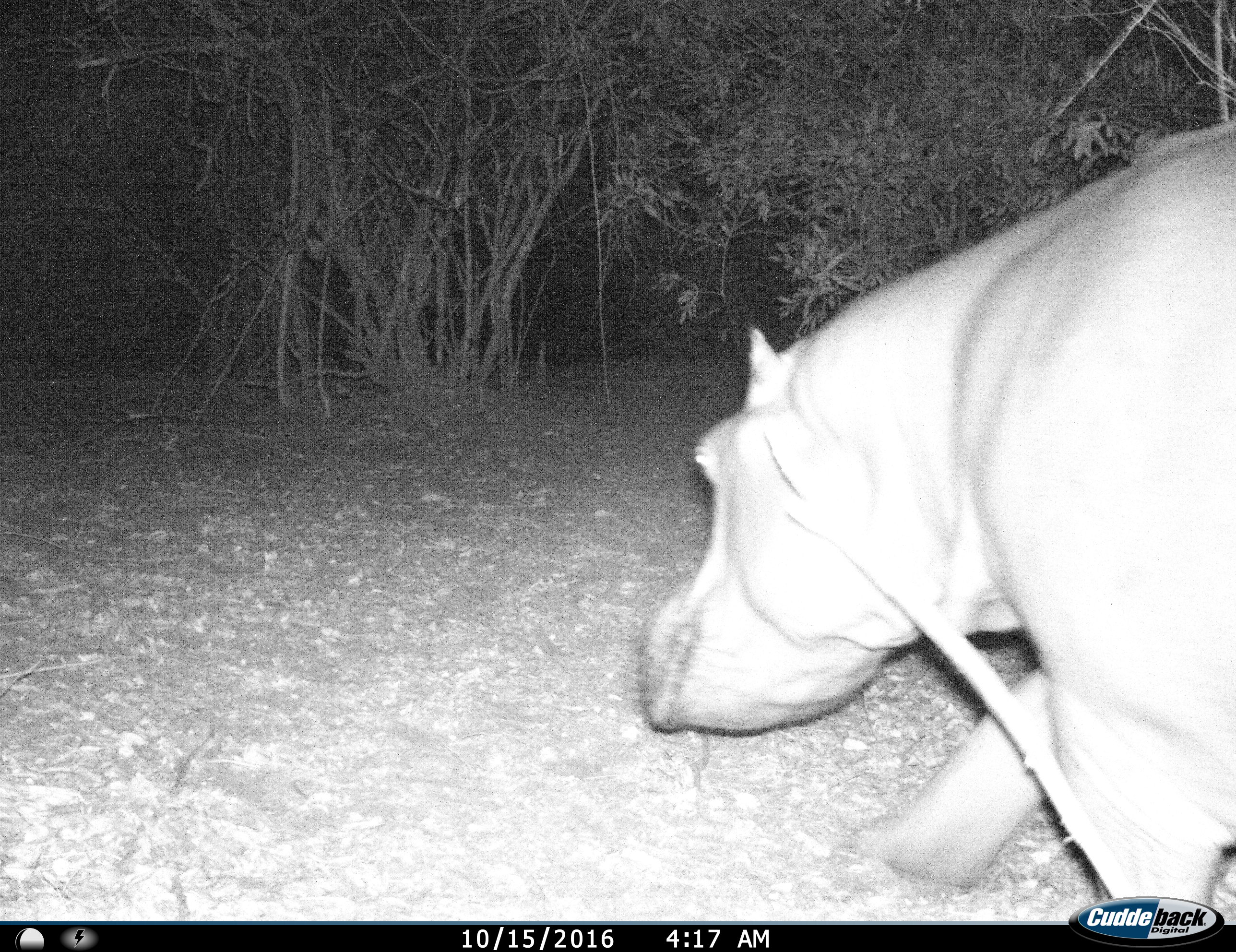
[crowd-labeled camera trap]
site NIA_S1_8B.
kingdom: Animalia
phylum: Chordata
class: Mammalia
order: Artiodactyla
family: Hippopotamidae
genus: Hippopotamus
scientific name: Hippopotamus amphibius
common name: hippopotamus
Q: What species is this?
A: Hippopotamus (Hippopotamus amphibius).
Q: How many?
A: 1.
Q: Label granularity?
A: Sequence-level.